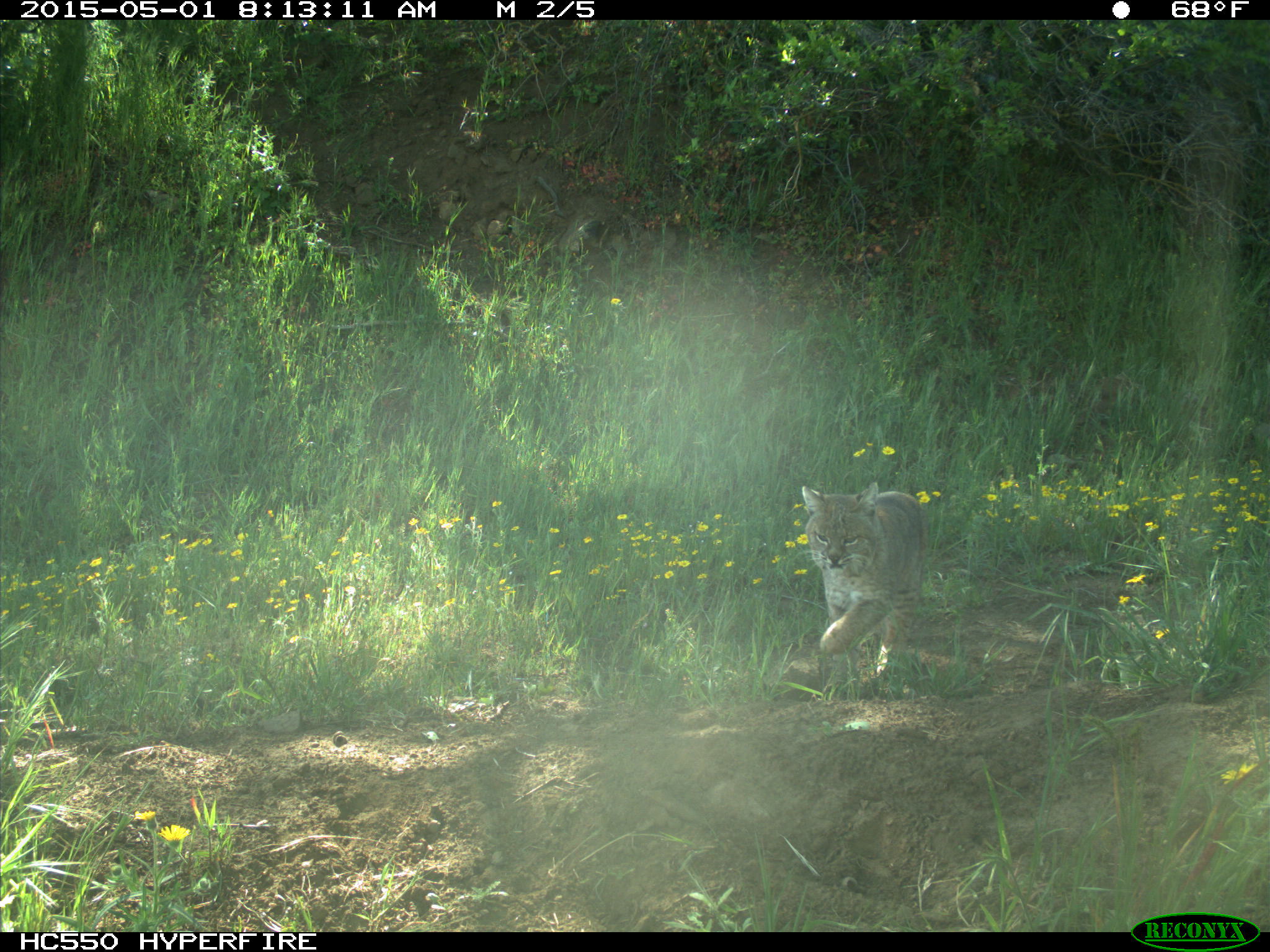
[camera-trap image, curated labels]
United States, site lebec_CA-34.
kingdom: Animalia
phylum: Chordata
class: Mammalia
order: Carnivora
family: Felidae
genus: Lynx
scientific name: Lynx rufus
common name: bobcat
Lynx rufus (bobcat).